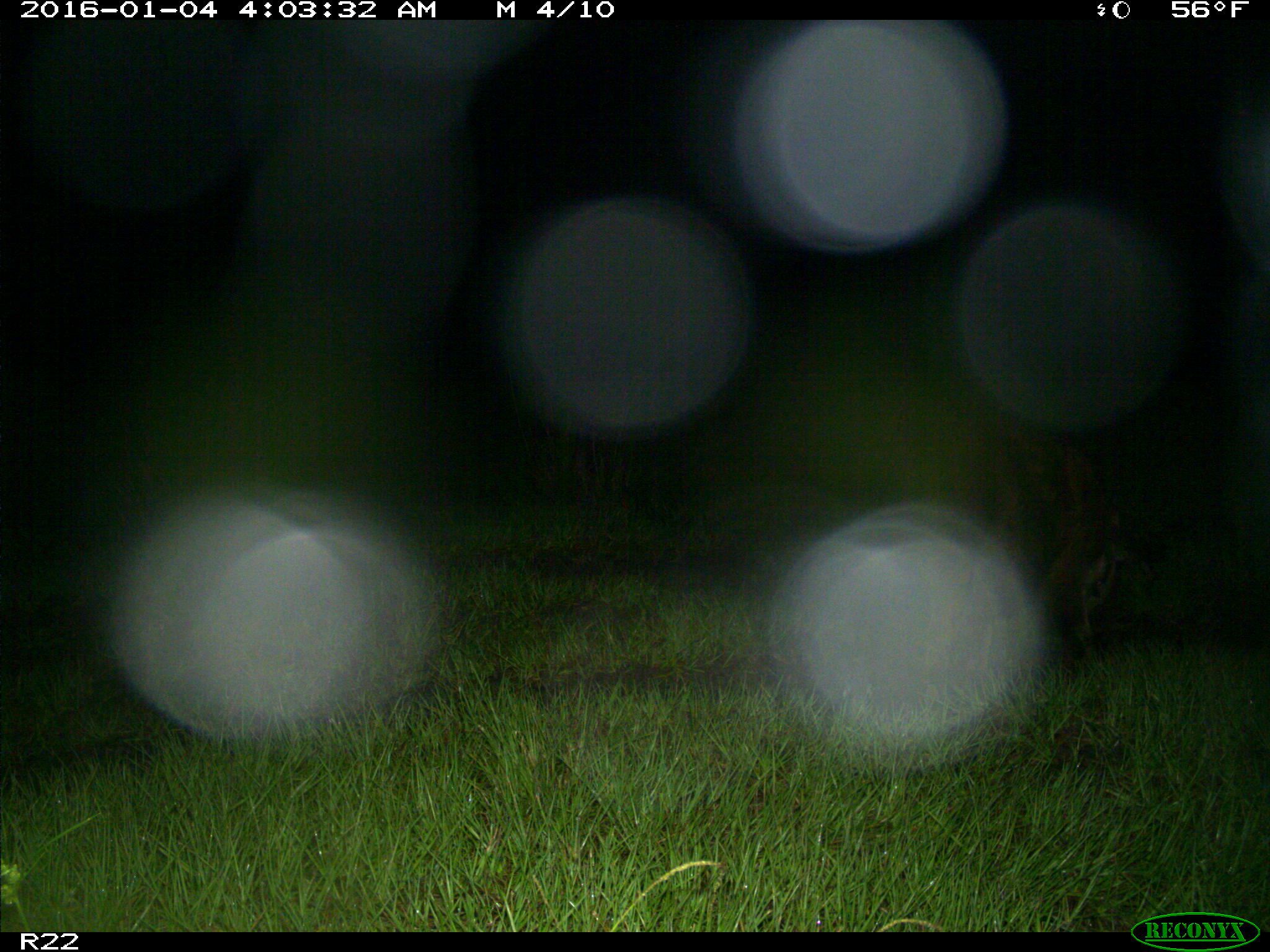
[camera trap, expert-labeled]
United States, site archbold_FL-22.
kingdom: Animalia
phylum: Chordata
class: Mammalia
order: Artiodactyla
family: Suidae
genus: Sus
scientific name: Sus scrofa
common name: wild boar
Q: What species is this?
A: Sus scrofa (wild boar).